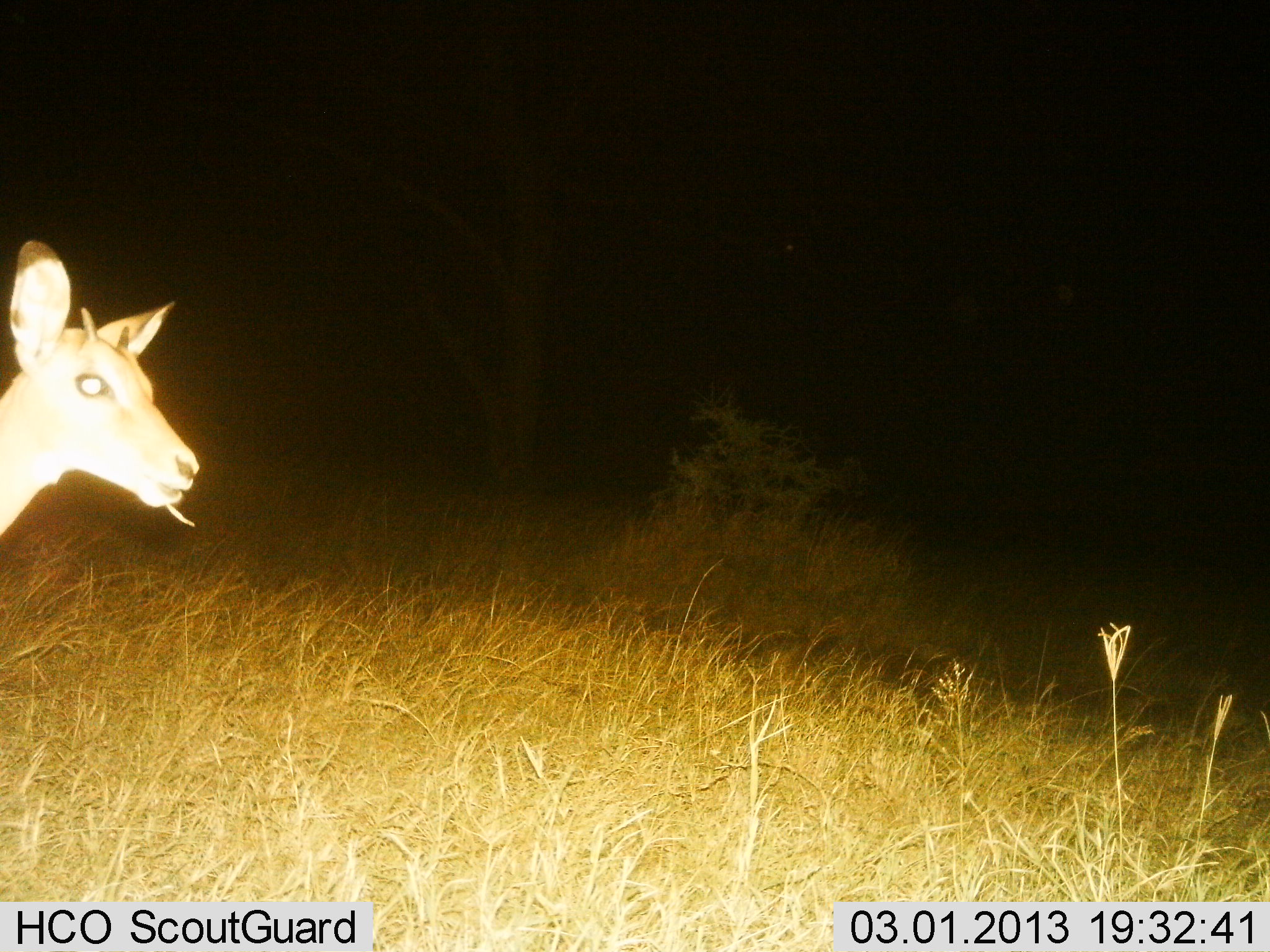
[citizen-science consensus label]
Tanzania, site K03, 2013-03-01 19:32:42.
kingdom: Animalia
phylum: Chordata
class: Mammalia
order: Artiodactyla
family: Bovidae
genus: Madoqua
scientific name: Madoqua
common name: dikdik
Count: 1.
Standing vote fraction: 100%.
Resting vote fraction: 0%.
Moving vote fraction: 0%.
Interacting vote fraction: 0%.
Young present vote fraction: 0%.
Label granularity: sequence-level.